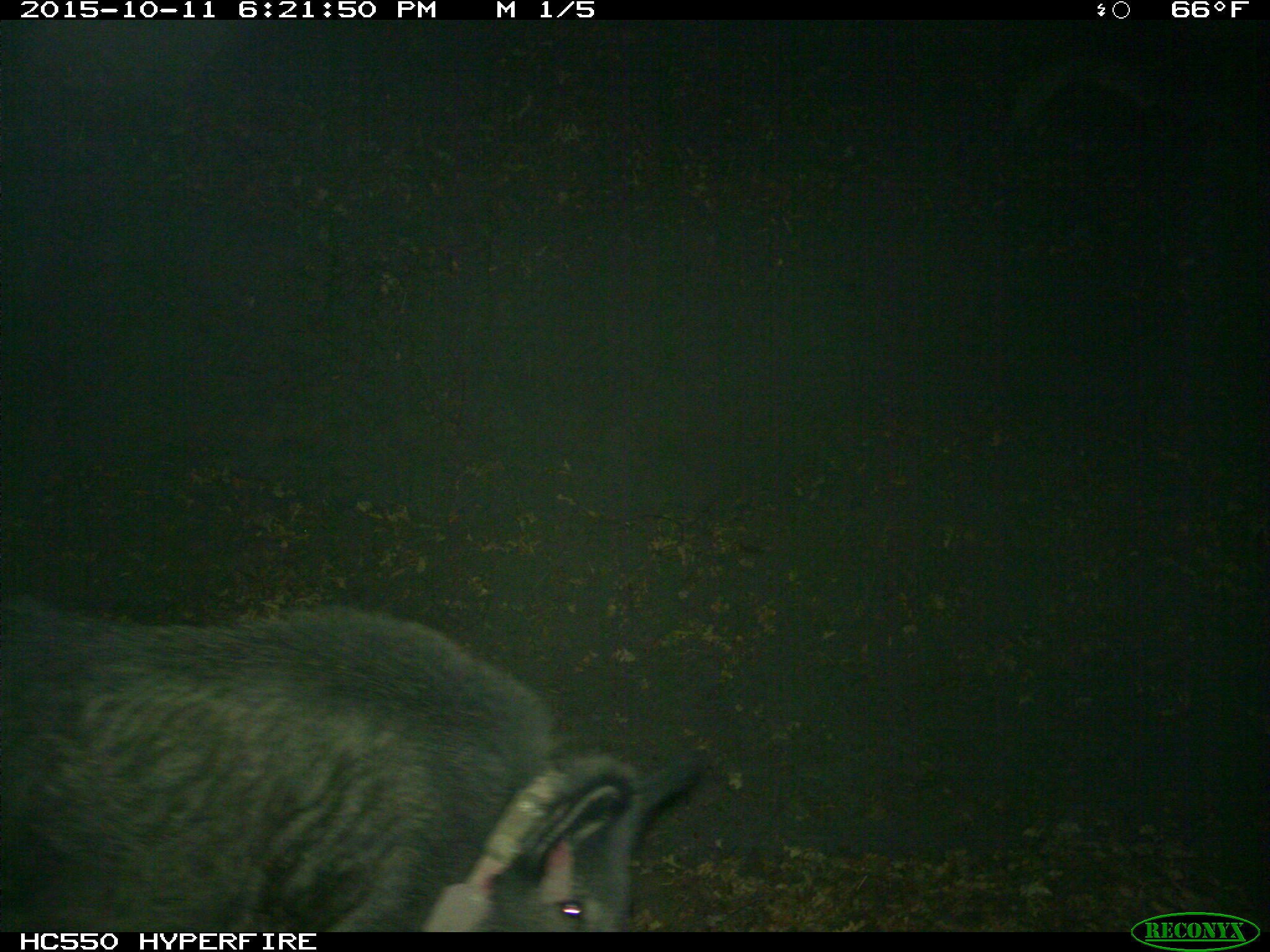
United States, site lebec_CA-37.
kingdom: Animalia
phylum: Chordata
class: Mammalia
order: Artiodactyla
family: Suidae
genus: Sus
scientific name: Sus scrofa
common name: wild boar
Sus scrofa (wild boar).